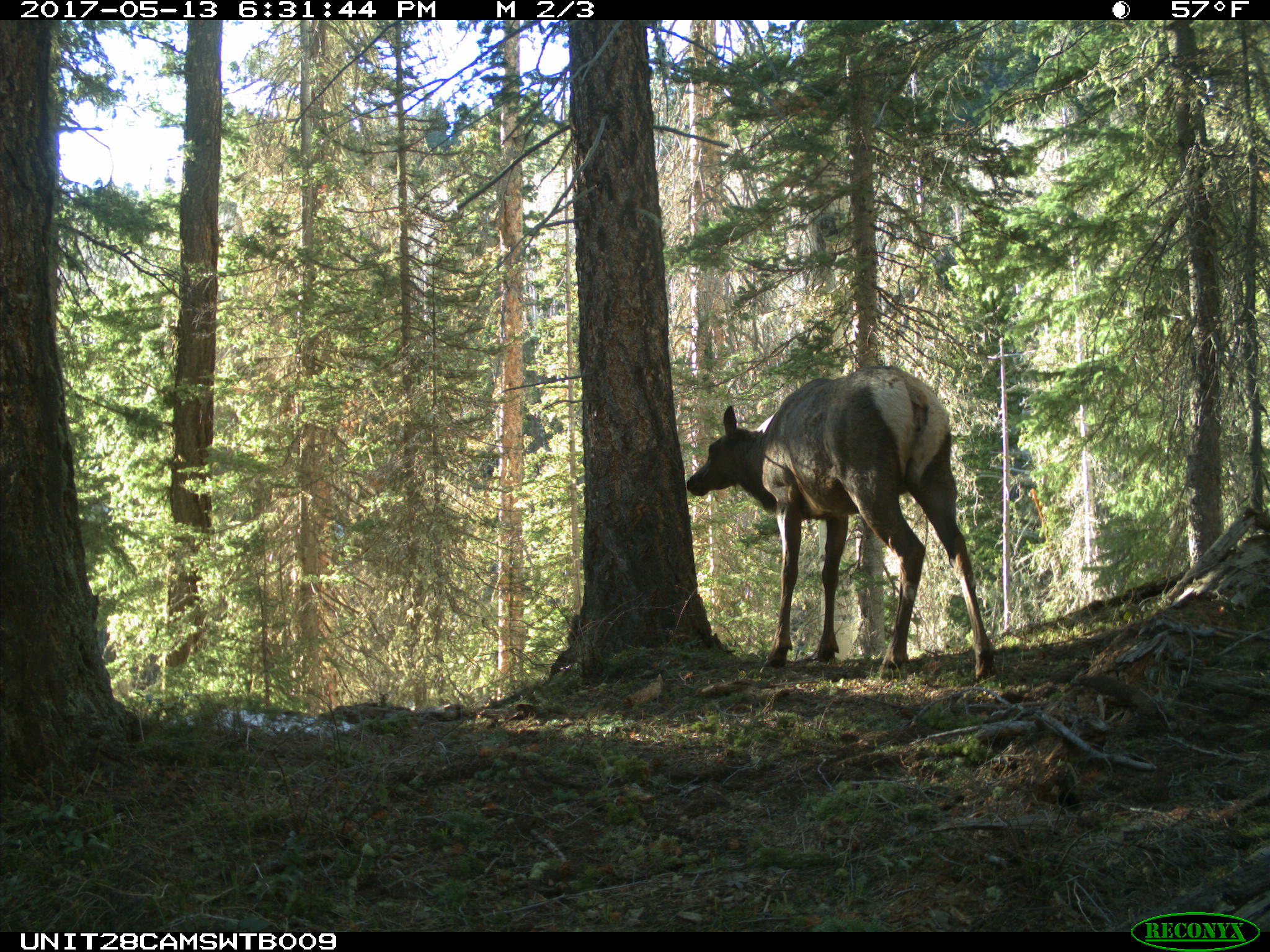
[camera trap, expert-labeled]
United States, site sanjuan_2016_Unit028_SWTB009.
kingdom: Animalia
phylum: Chordata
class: Mammalia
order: Artiodactyla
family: Cervidae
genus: Cervus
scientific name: Cervus elaphus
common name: red deer